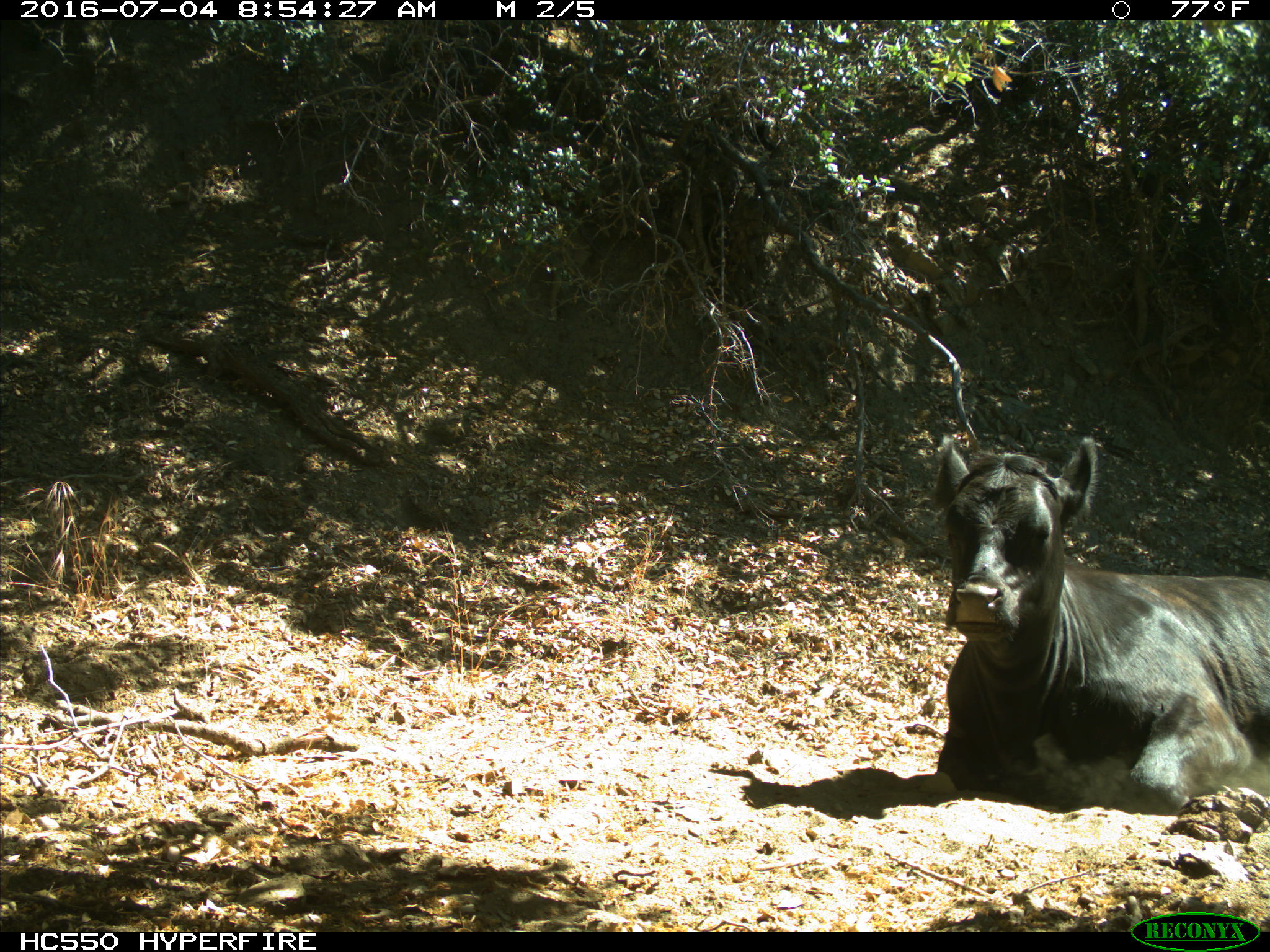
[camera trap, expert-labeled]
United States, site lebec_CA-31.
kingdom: Animalia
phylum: Chordata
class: Mammalia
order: Artiodactyla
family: Bovidae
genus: Bos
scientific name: Bos taurus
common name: domestic cow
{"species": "Bos taurus (domestic cow)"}